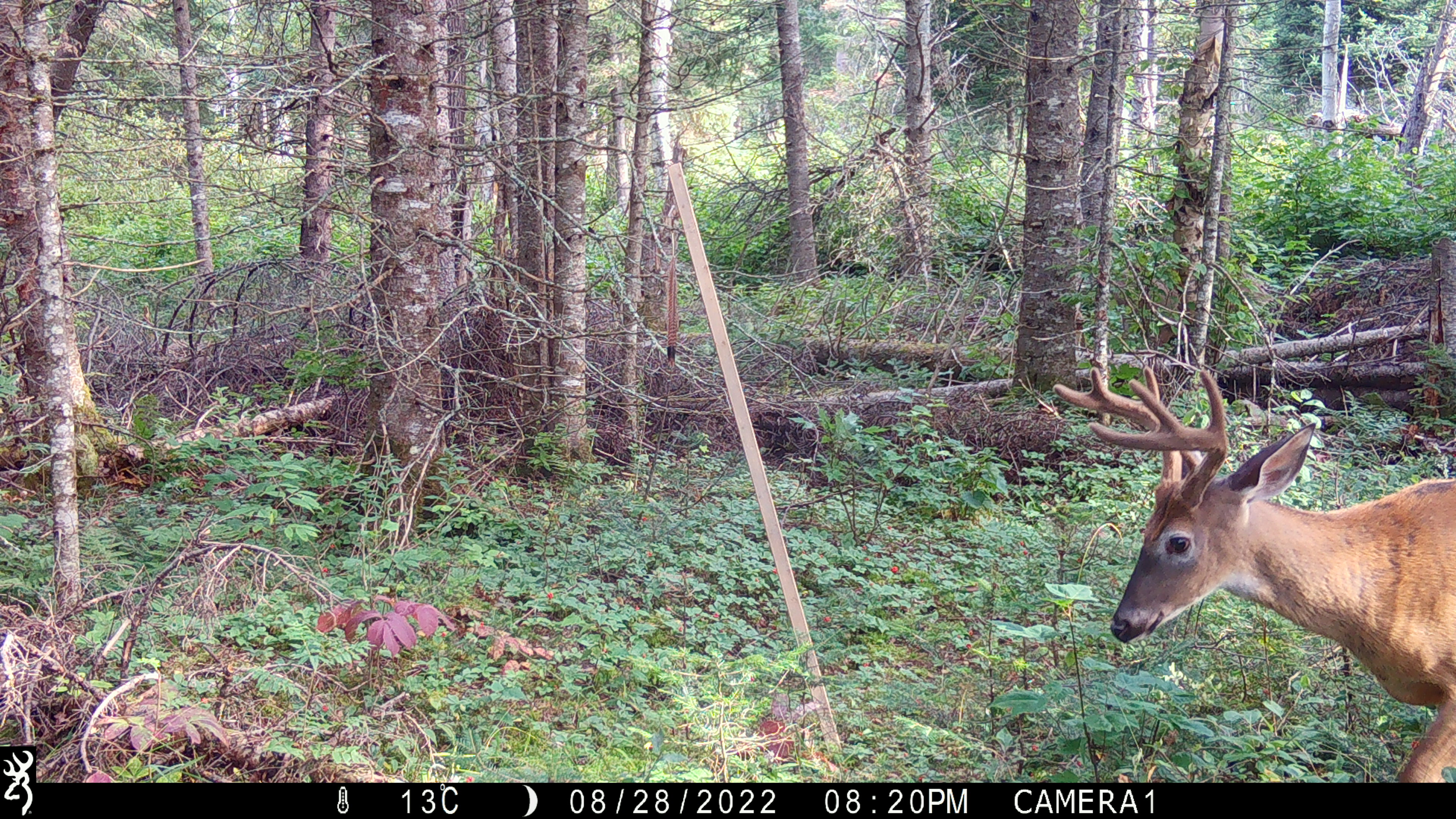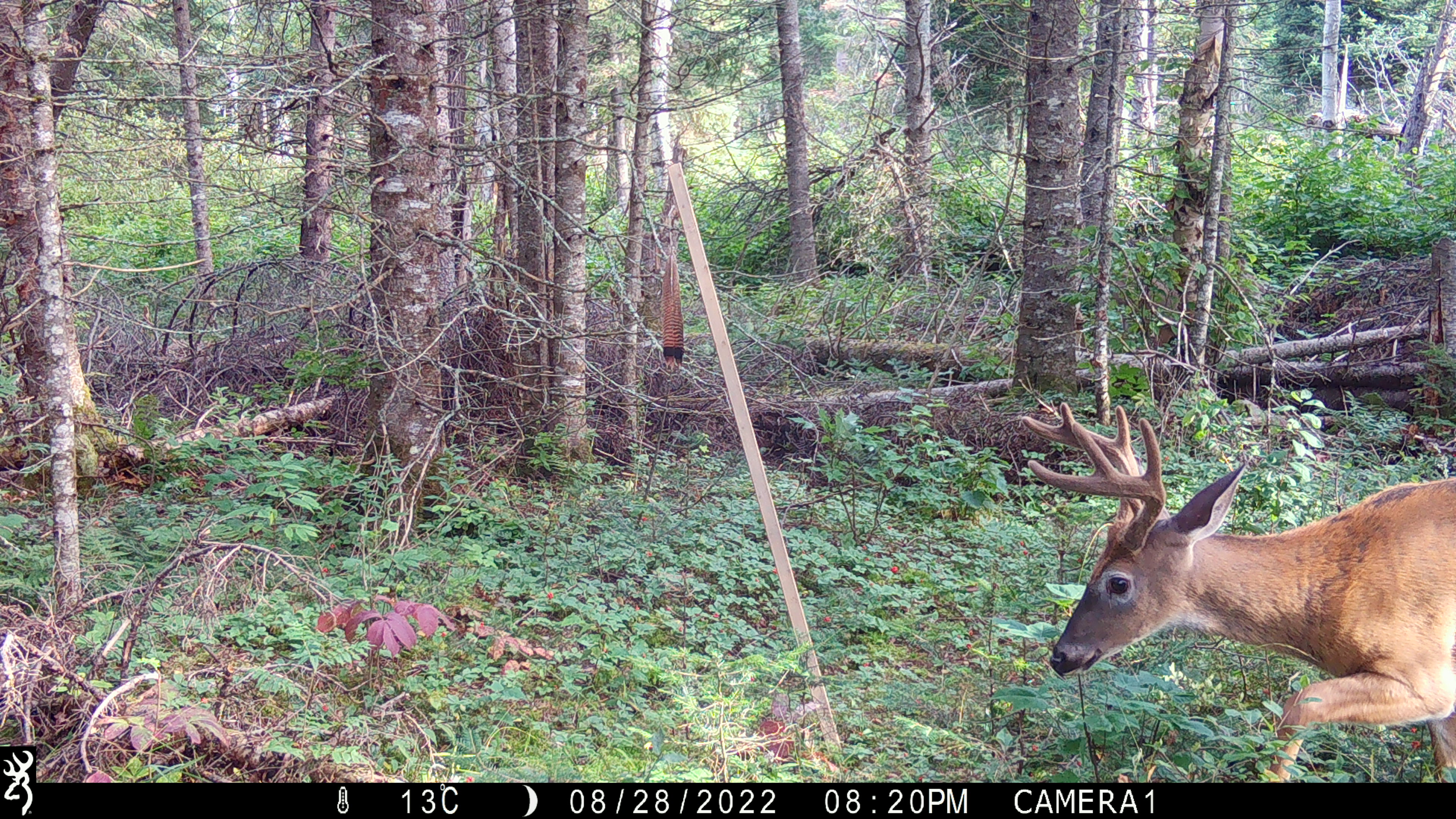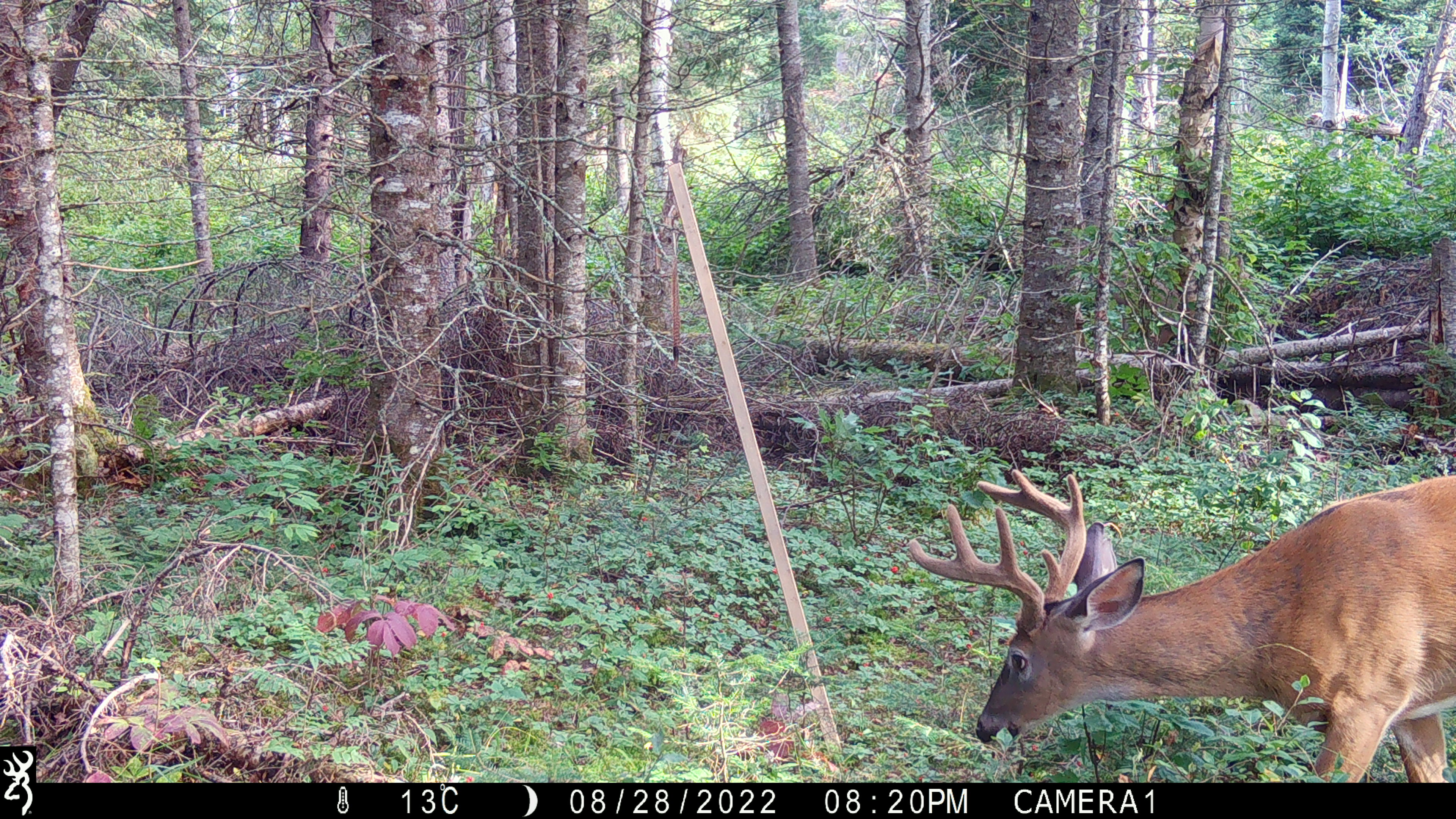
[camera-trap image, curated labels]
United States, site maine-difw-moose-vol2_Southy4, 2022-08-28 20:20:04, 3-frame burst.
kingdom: Animalia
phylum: Chordata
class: Mammalia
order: Artiodactyla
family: Cervidae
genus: Odocoileus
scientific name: Odocoileus virginianus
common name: white-tailed deer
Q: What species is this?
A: White-tailed deer (Odocoileus virginianus).